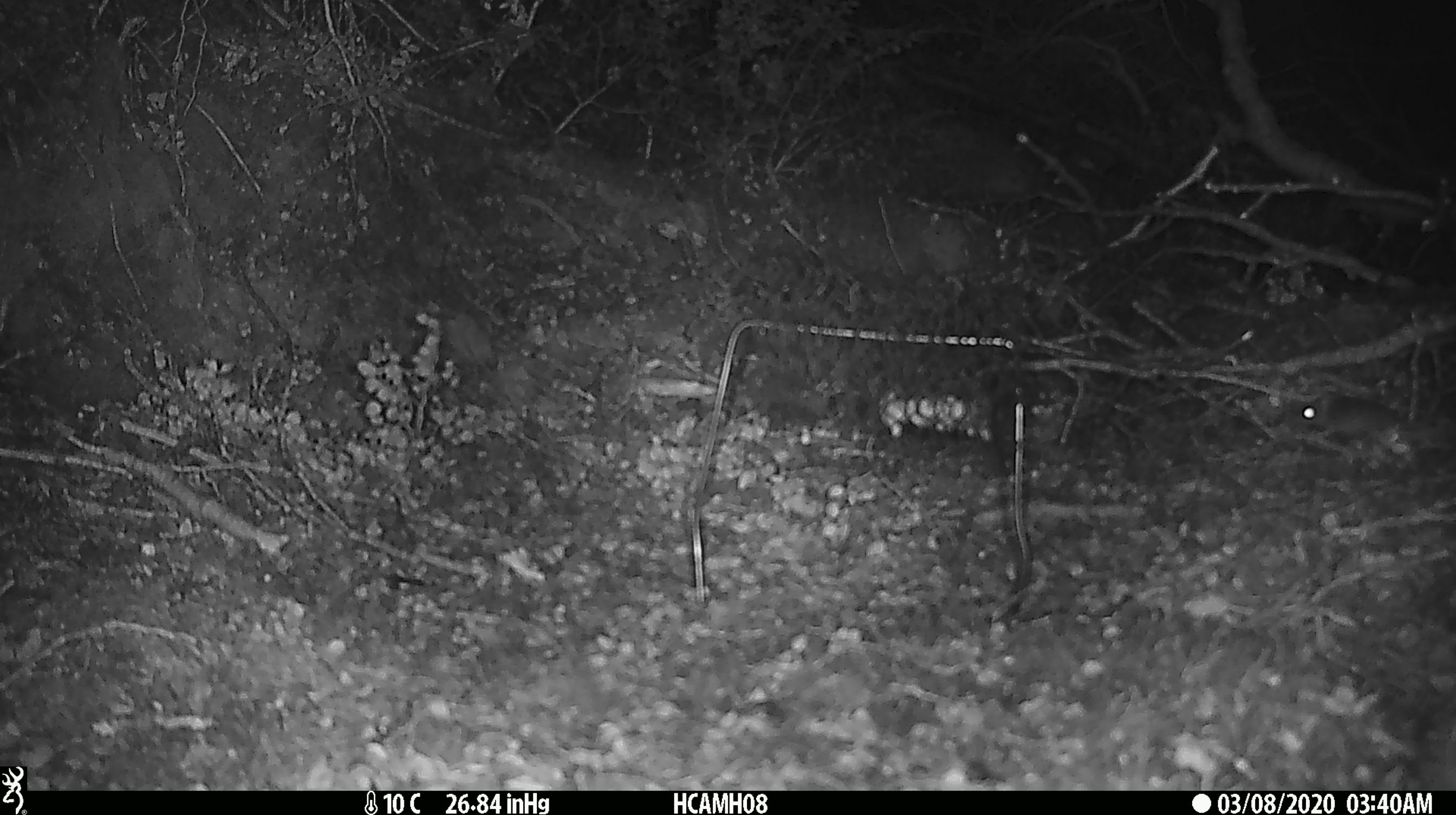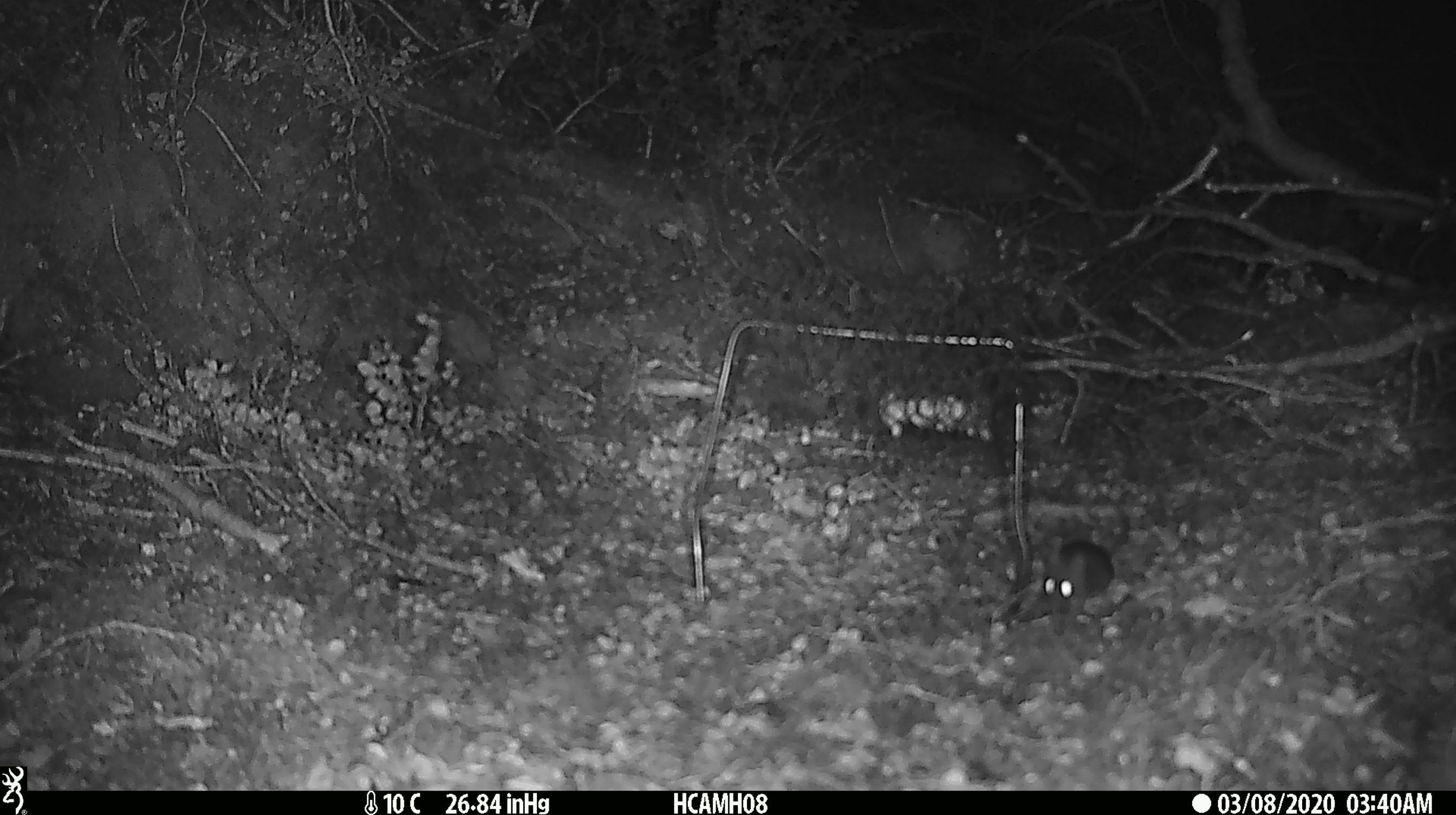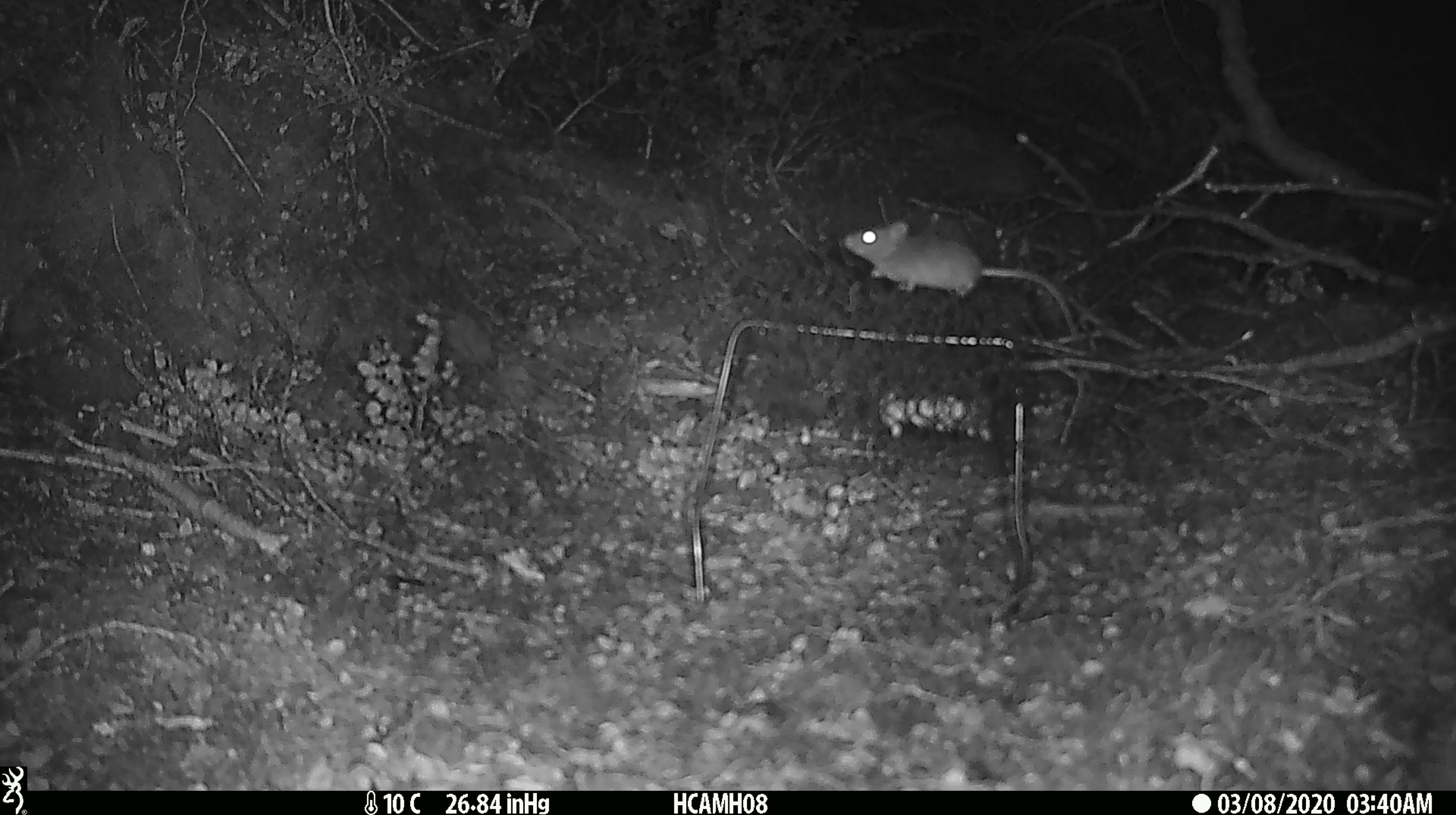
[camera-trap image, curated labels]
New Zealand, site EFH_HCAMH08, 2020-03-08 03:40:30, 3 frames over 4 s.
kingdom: Animalia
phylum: Chordata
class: Mammalia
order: Rodentia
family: Muridae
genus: Mus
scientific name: Mus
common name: mouse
Mouse (Mus).